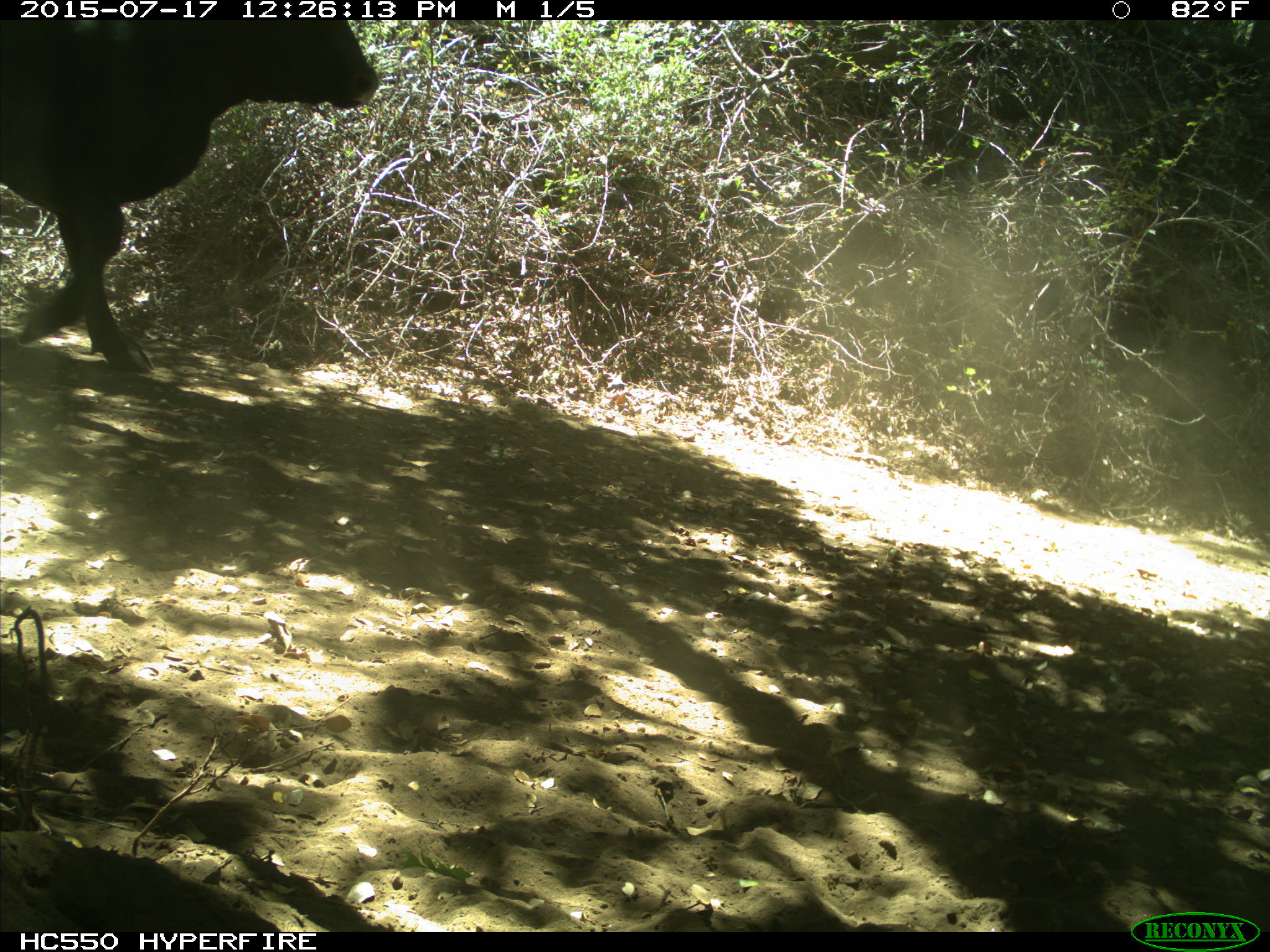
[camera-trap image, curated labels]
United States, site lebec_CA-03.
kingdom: Animalia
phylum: Chordata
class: Mammalia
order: Artiodactyla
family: Bovidae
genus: Bos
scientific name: Bos taurus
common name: domestic cow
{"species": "Bos taurus (domestic cow)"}